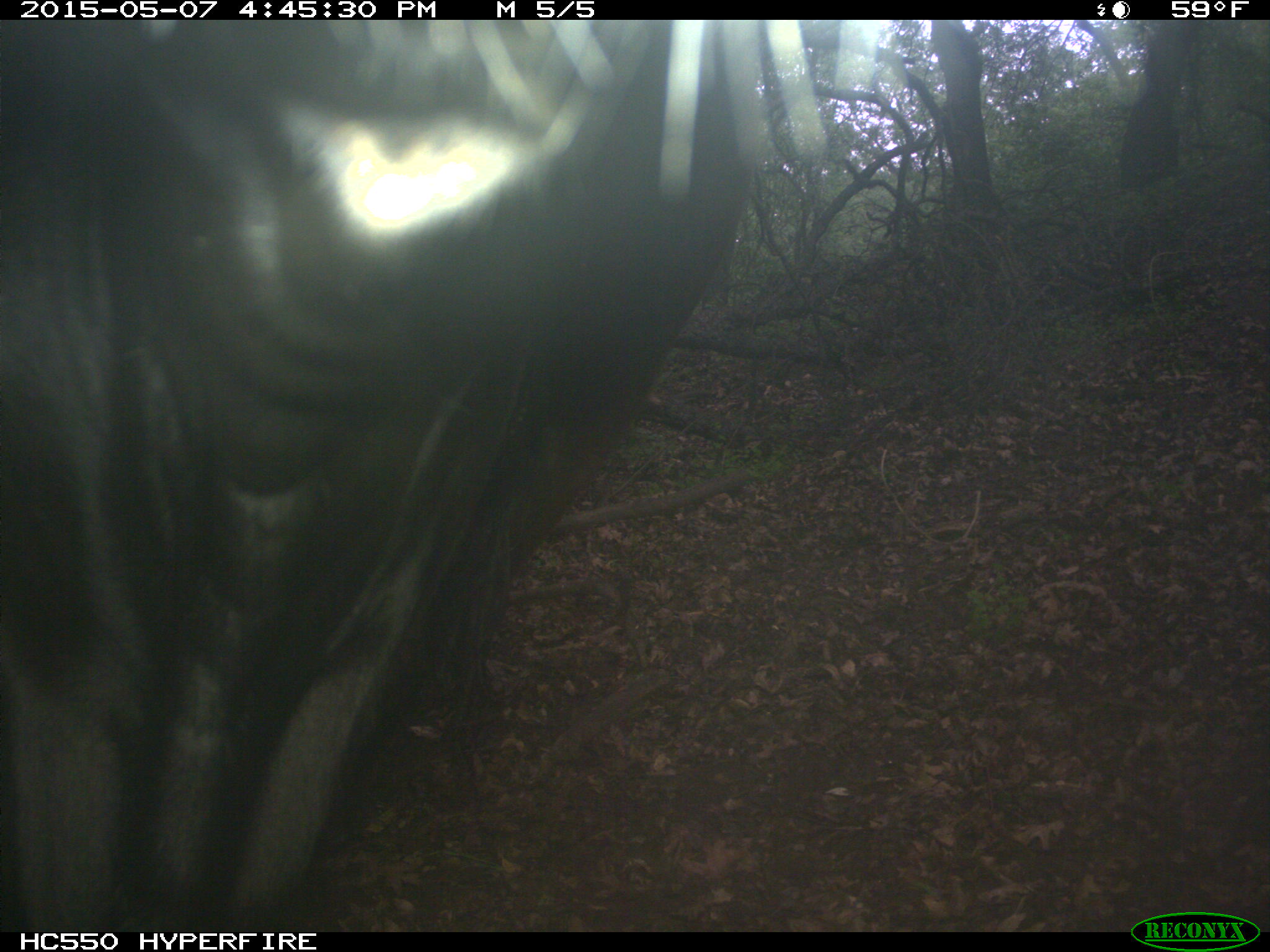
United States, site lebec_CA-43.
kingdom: Animalia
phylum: Chordata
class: Mammalia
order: Artiodactyla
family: Bovidae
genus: Bos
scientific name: Bos taurus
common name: domestic cow